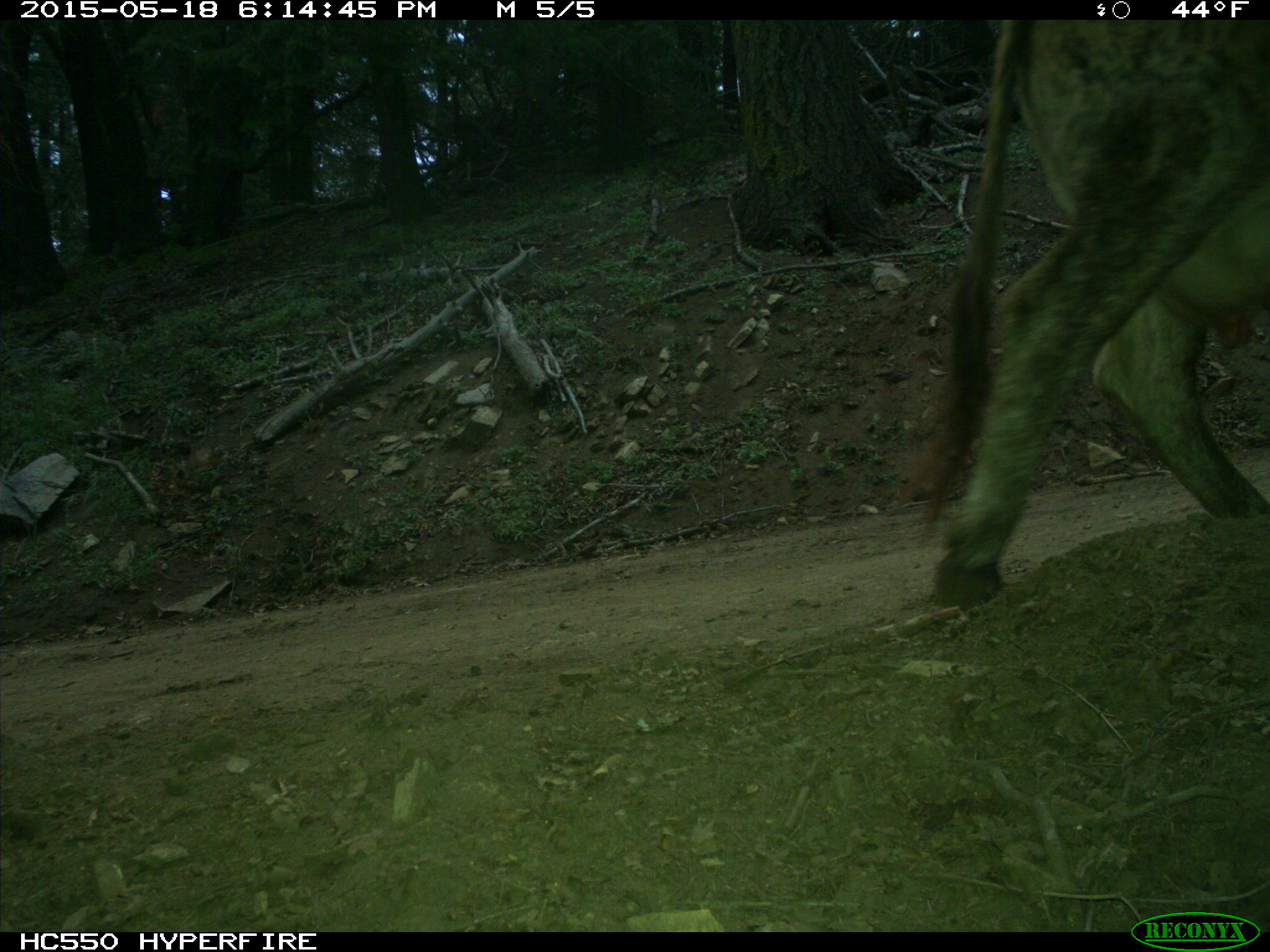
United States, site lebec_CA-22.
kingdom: Animalia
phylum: Chordata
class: Mammalia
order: Artiodactyla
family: Bovidae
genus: Bos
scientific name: Bos taurus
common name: domestic cow